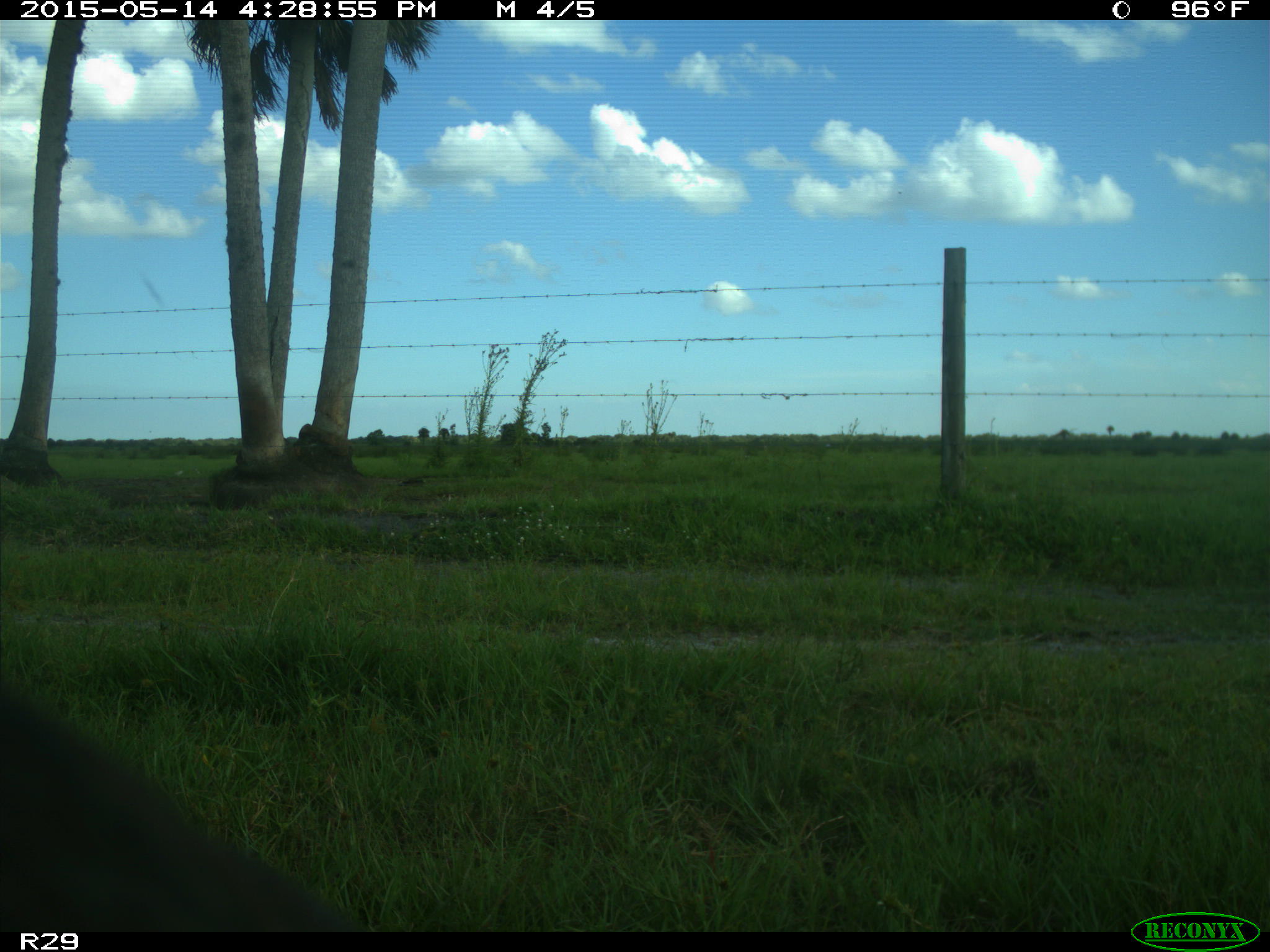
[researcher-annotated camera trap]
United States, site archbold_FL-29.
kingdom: Animalia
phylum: Chordata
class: Mammalia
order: Artiodactyla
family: Bovidae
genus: Bos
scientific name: Bos taurus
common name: domestic cow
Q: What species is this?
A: Bos taurus (domestic cow).